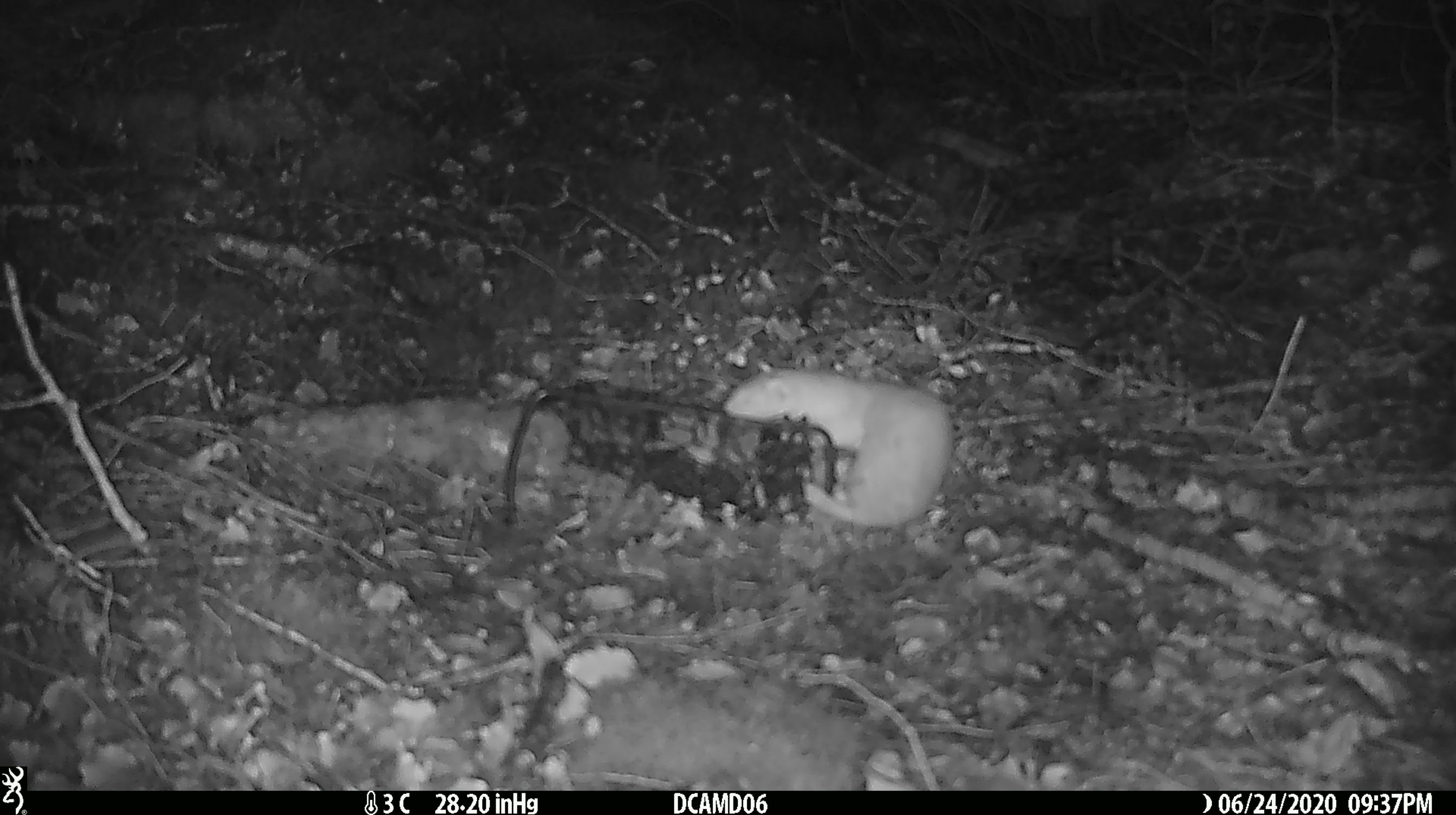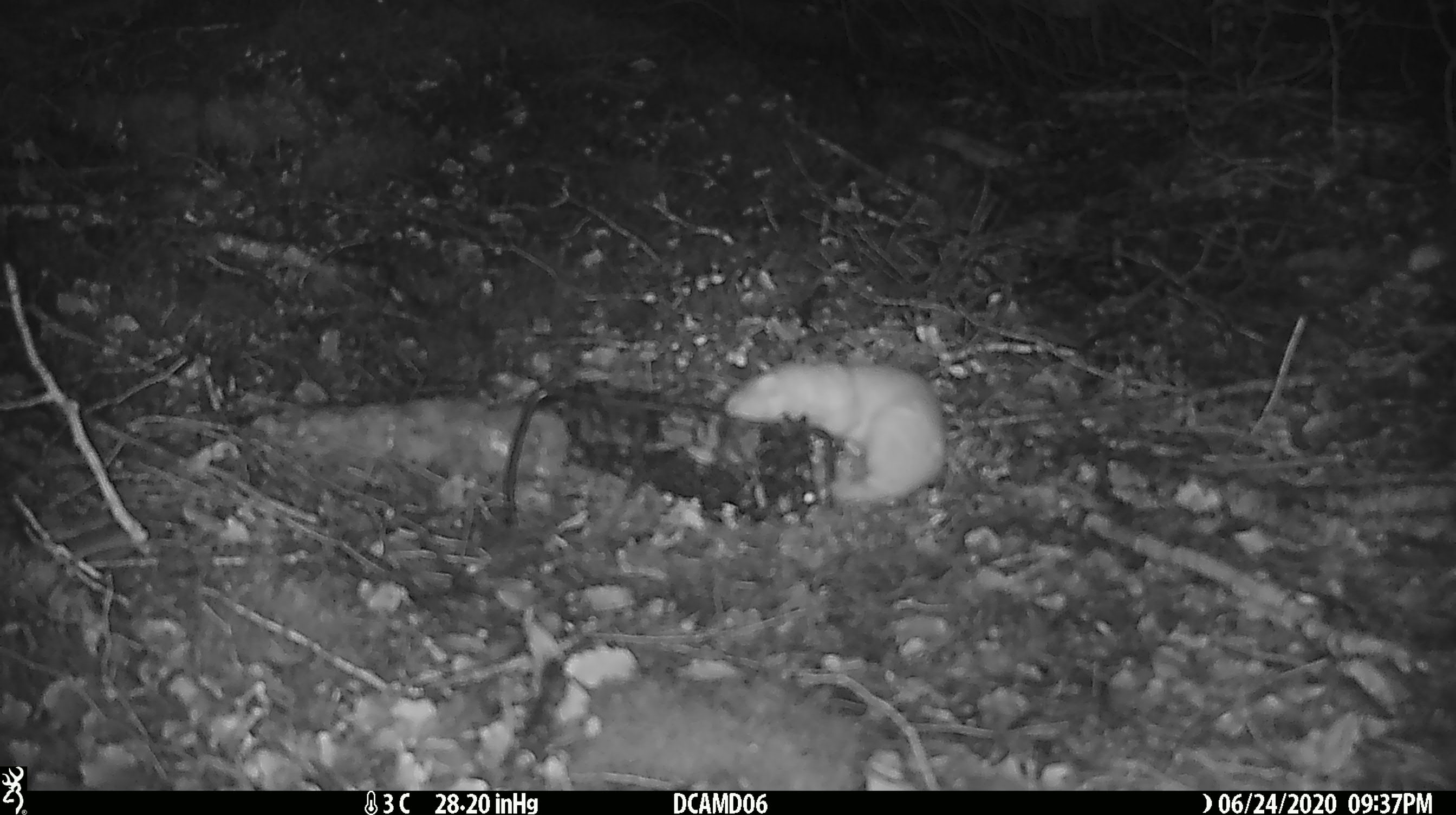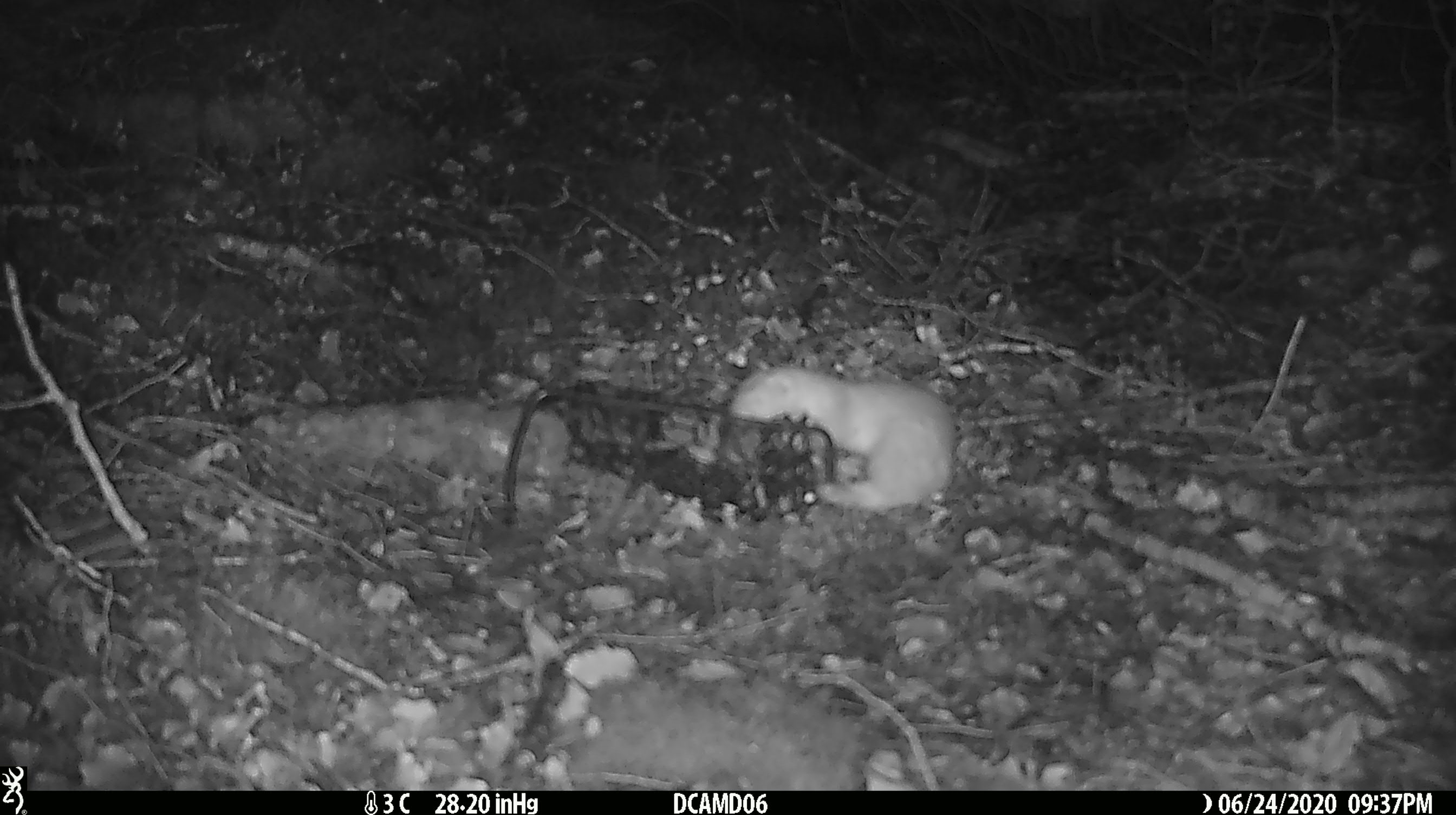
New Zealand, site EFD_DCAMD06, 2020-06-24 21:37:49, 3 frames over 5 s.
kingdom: Animalia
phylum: Chordata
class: Mammalia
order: Carnivora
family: Mustelidae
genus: Mustela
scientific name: Mustela nivalis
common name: least weasel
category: weasel